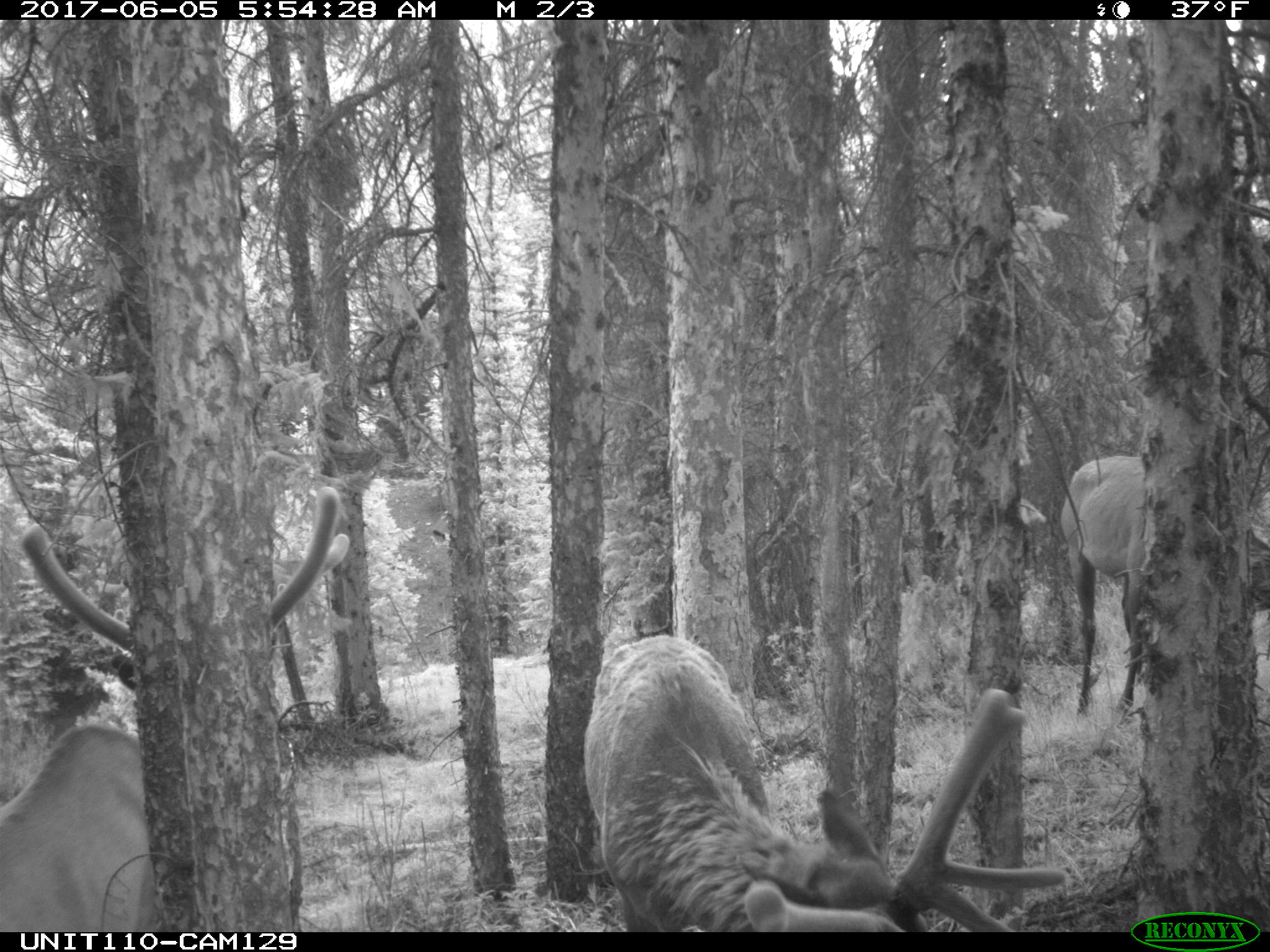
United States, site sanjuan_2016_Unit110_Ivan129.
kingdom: Animalia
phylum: Chordata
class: Mammalia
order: Artiodactyla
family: Cervidae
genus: Cervus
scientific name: Cervus elaphus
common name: red deer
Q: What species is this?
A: Cervus elaphus (red deer).